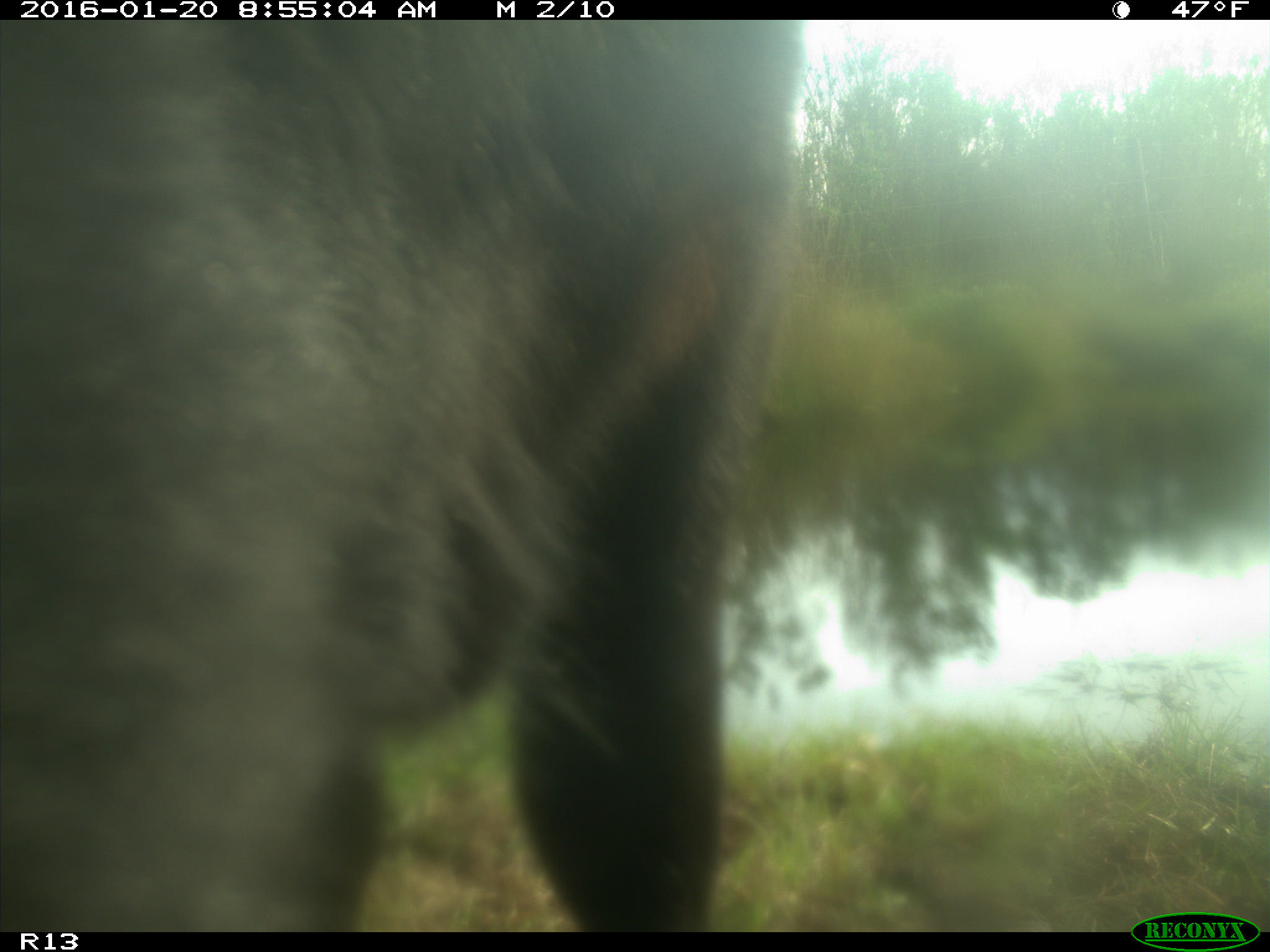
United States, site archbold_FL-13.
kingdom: Animalia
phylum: Chordata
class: Mammalia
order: Artiodactyla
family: Bovidae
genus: Bos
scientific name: Bos taurus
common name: domestic cow